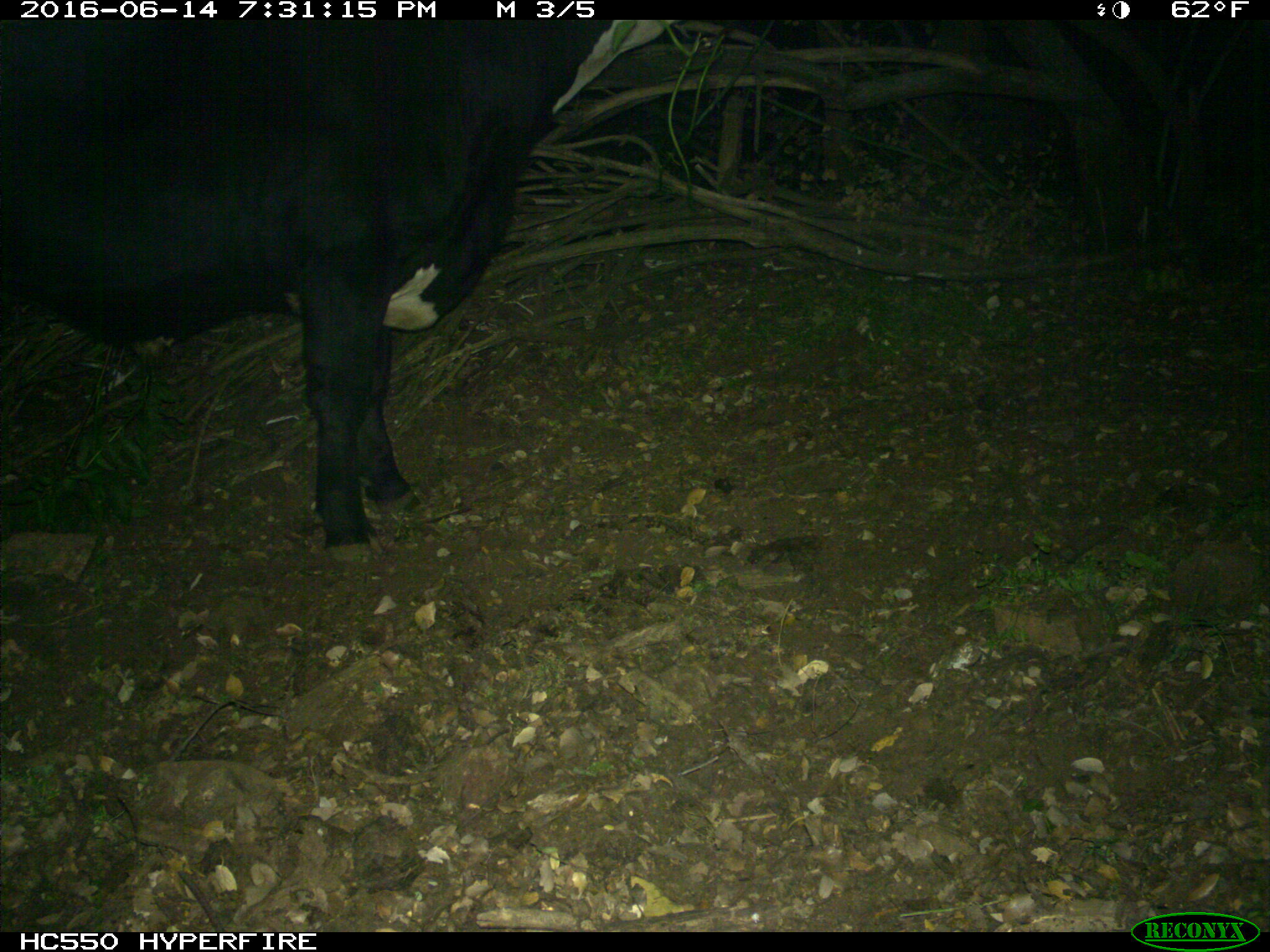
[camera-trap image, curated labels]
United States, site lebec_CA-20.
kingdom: Animalia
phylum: Chordata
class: Mammalia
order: Artiodactyla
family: Bovidae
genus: Bos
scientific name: Bos taurus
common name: domestic cow